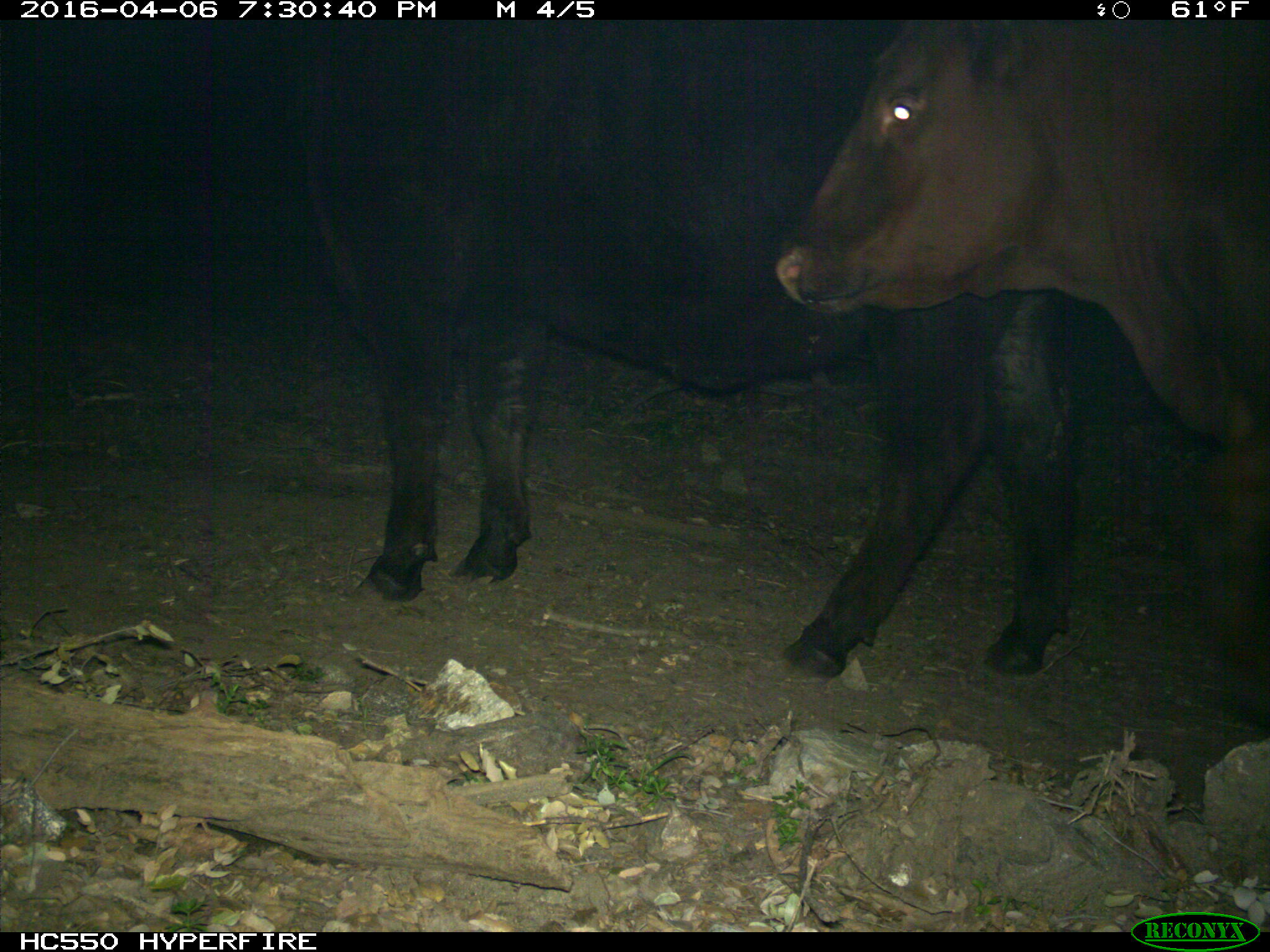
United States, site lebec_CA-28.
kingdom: Animalia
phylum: Chordata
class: Mammalia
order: Artiodactyla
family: Bovidae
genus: Bos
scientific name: Bos taurus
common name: domestic cow